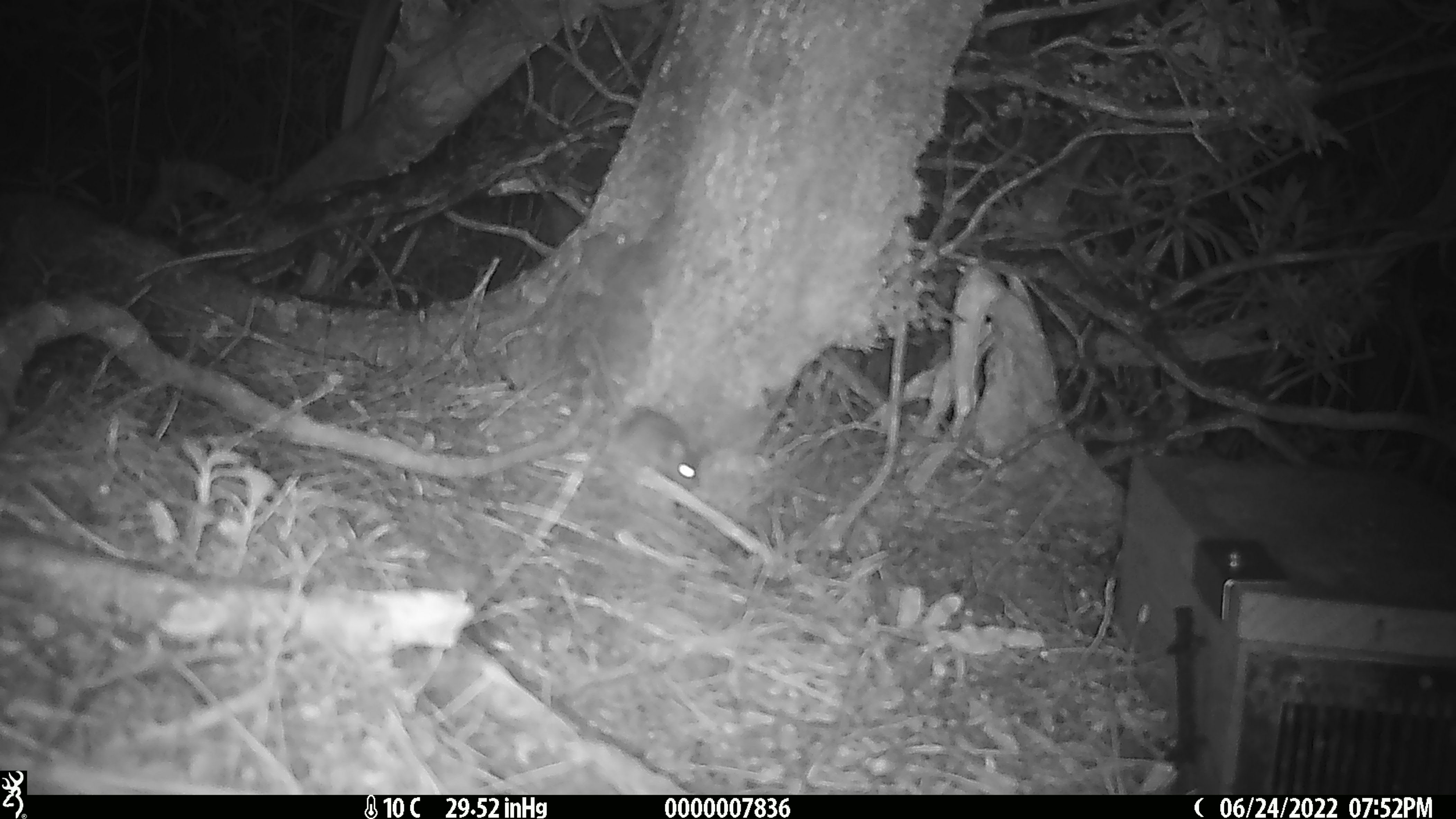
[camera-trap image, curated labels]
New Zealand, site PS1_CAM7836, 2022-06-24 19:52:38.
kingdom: Animalia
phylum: Chordata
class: Mammalia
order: Rodentia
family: Muridae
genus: Mus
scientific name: Mus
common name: mouse